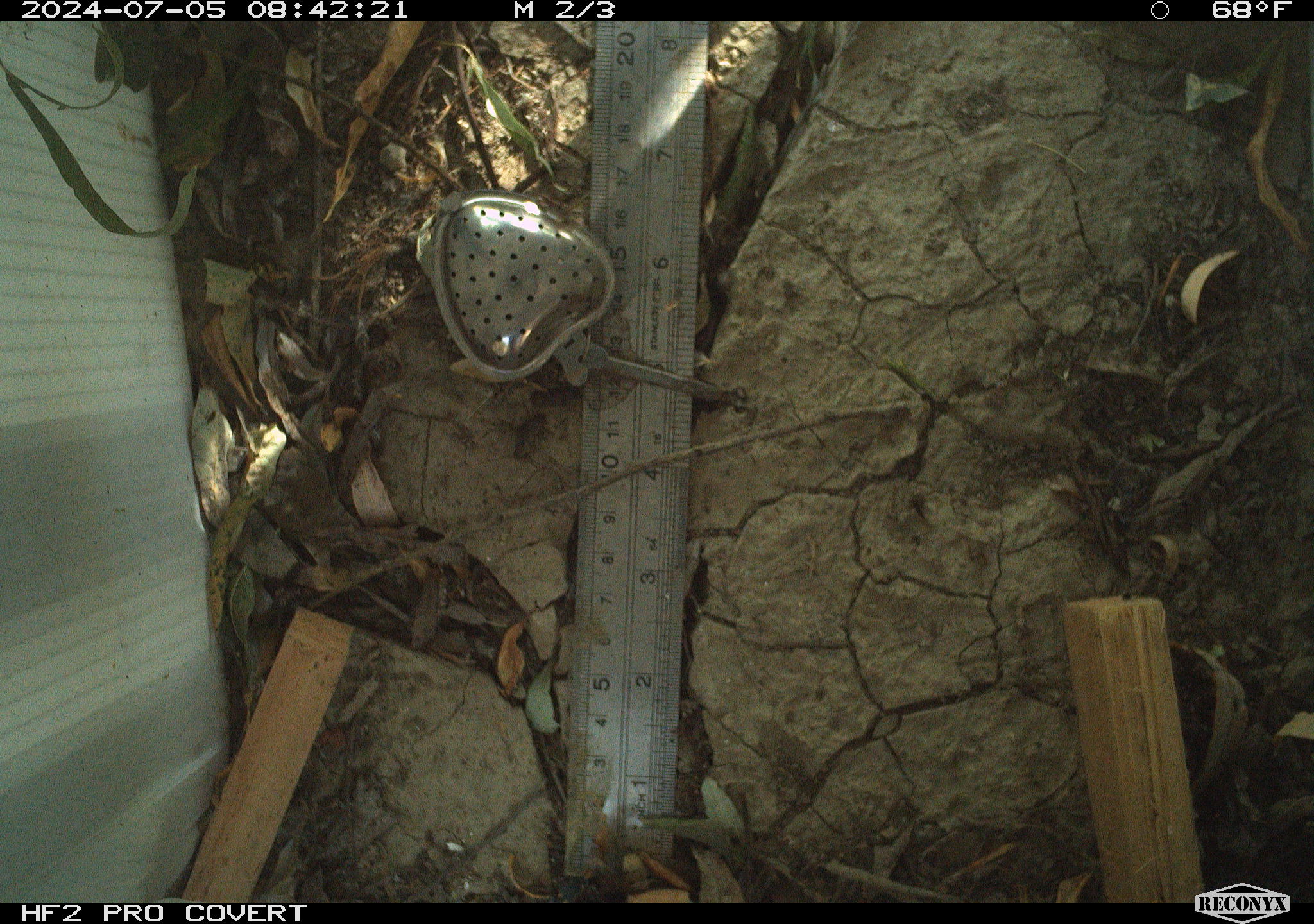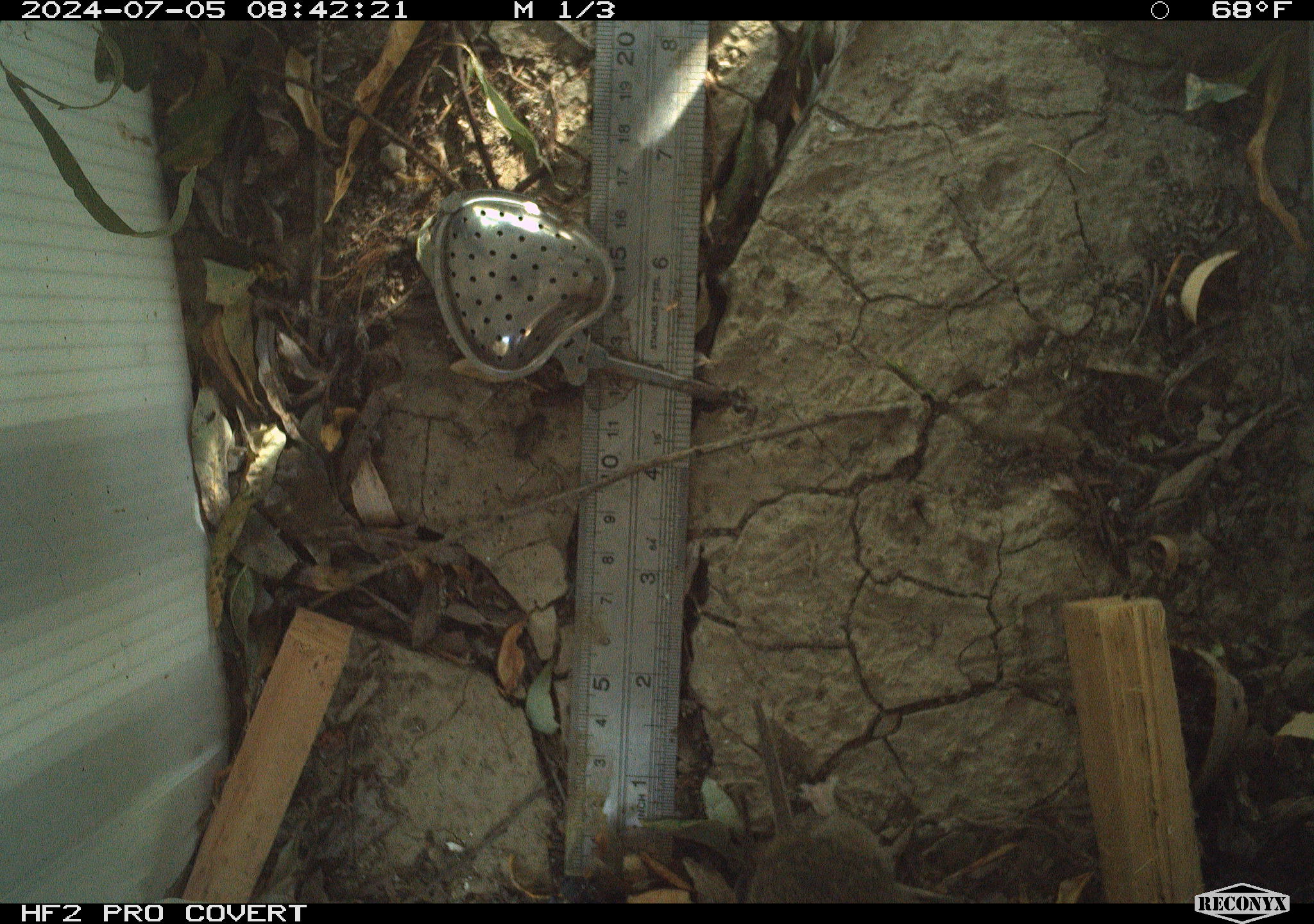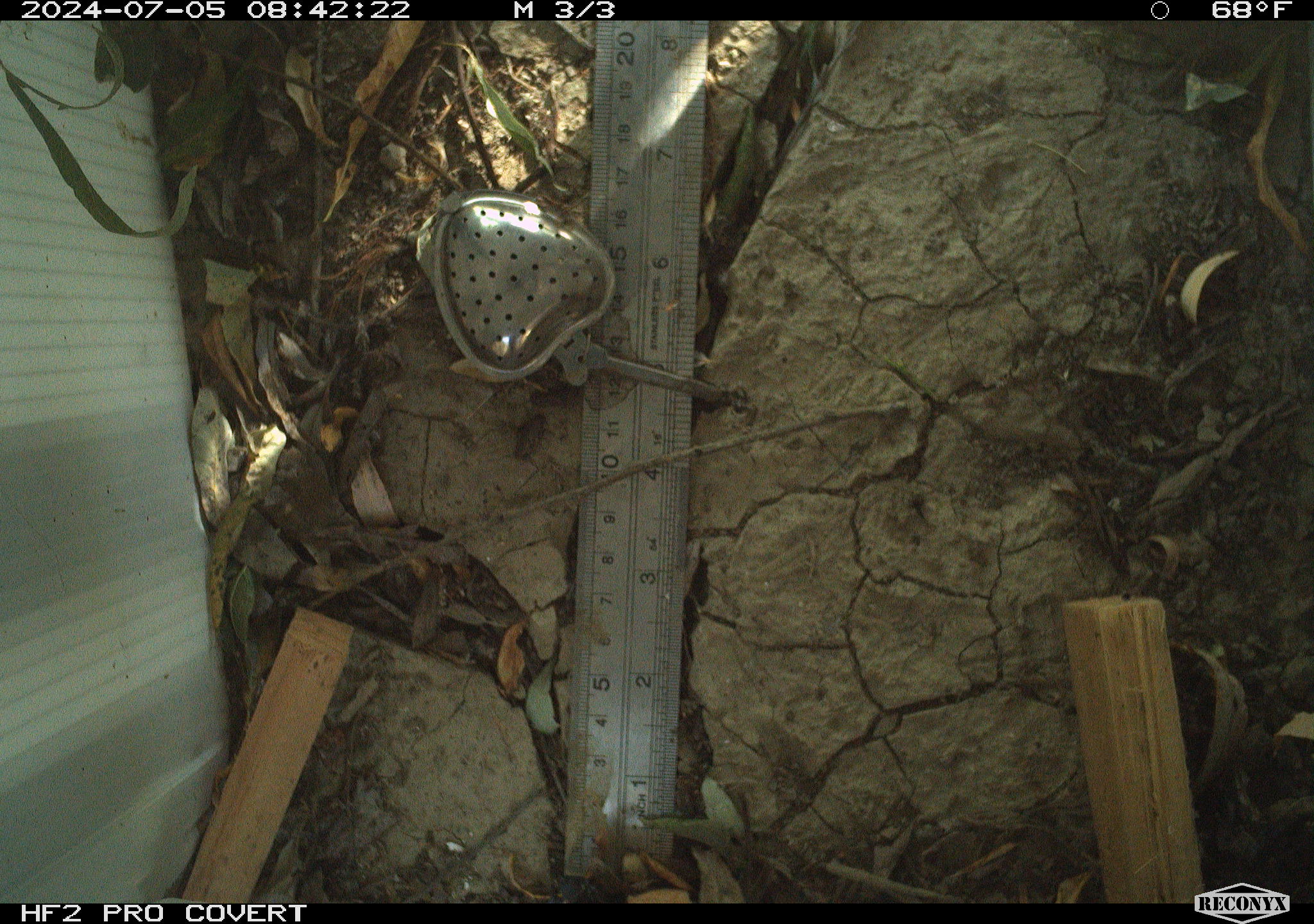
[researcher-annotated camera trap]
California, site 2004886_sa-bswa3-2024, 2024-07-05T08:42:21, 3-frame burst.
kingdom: Animalia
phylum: Chordata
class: Aves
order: Passeriformes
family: Troglodytidae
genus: Thryomanes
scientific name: Thryomanes bewickii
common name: bewick's wren